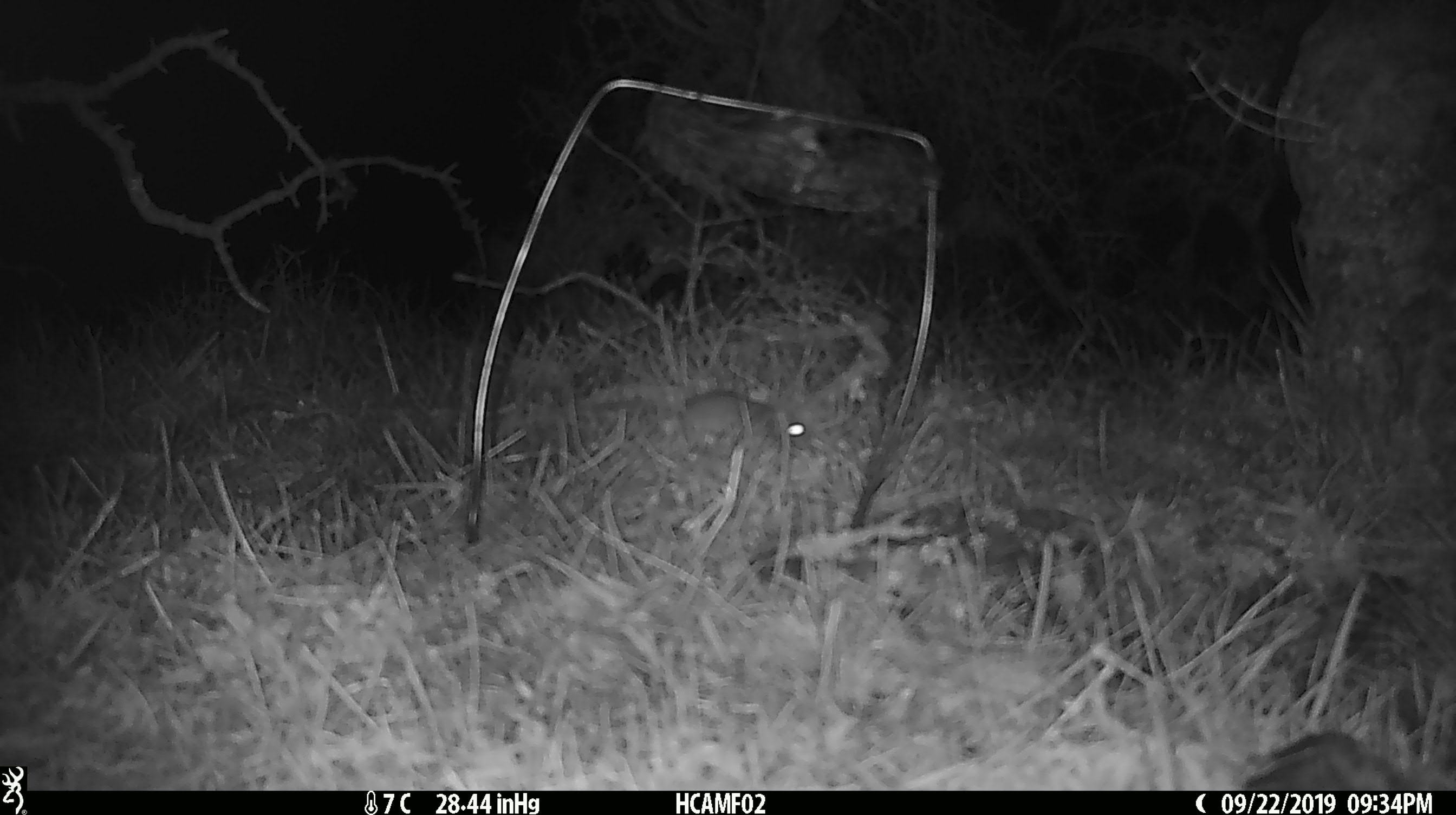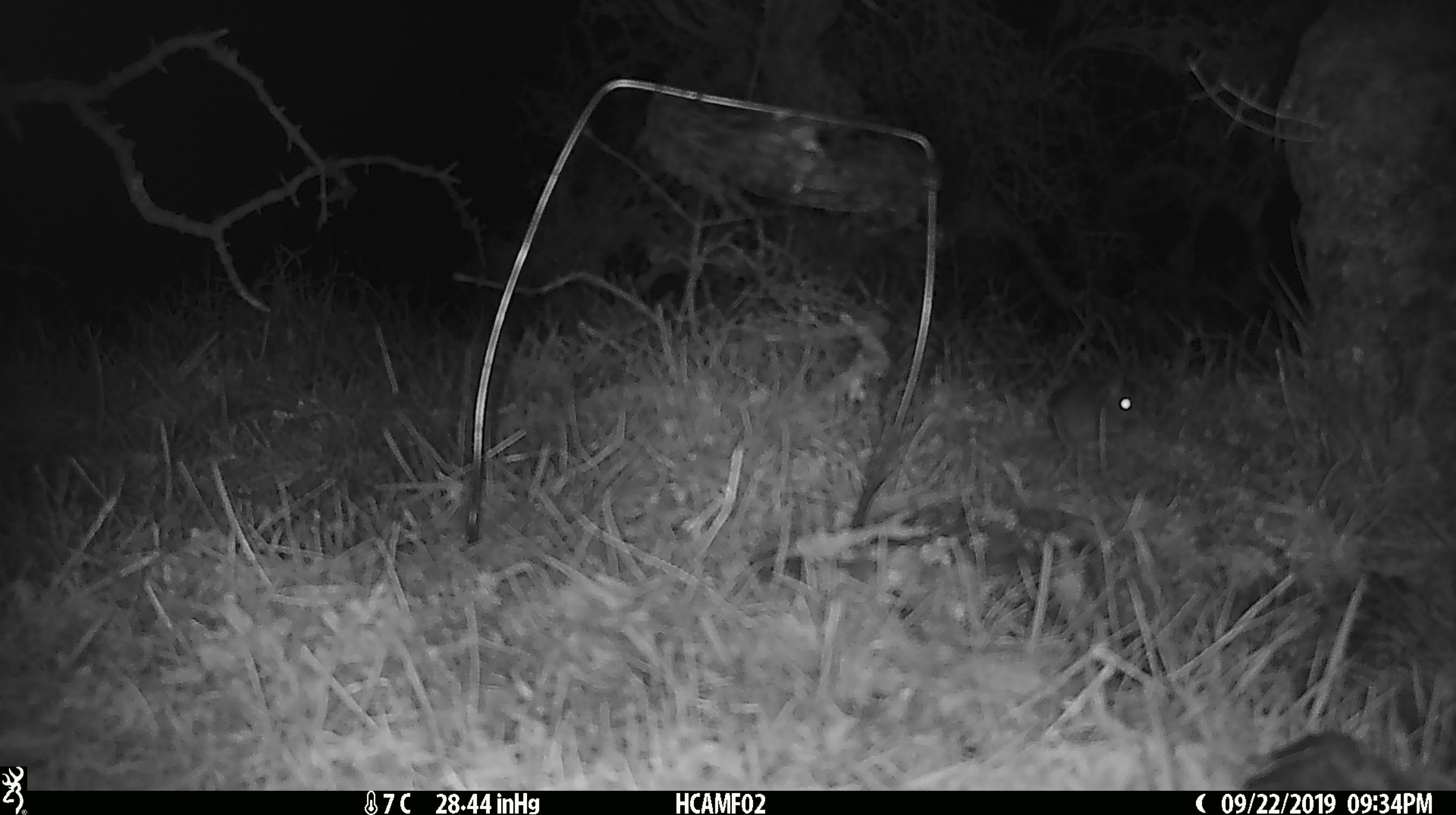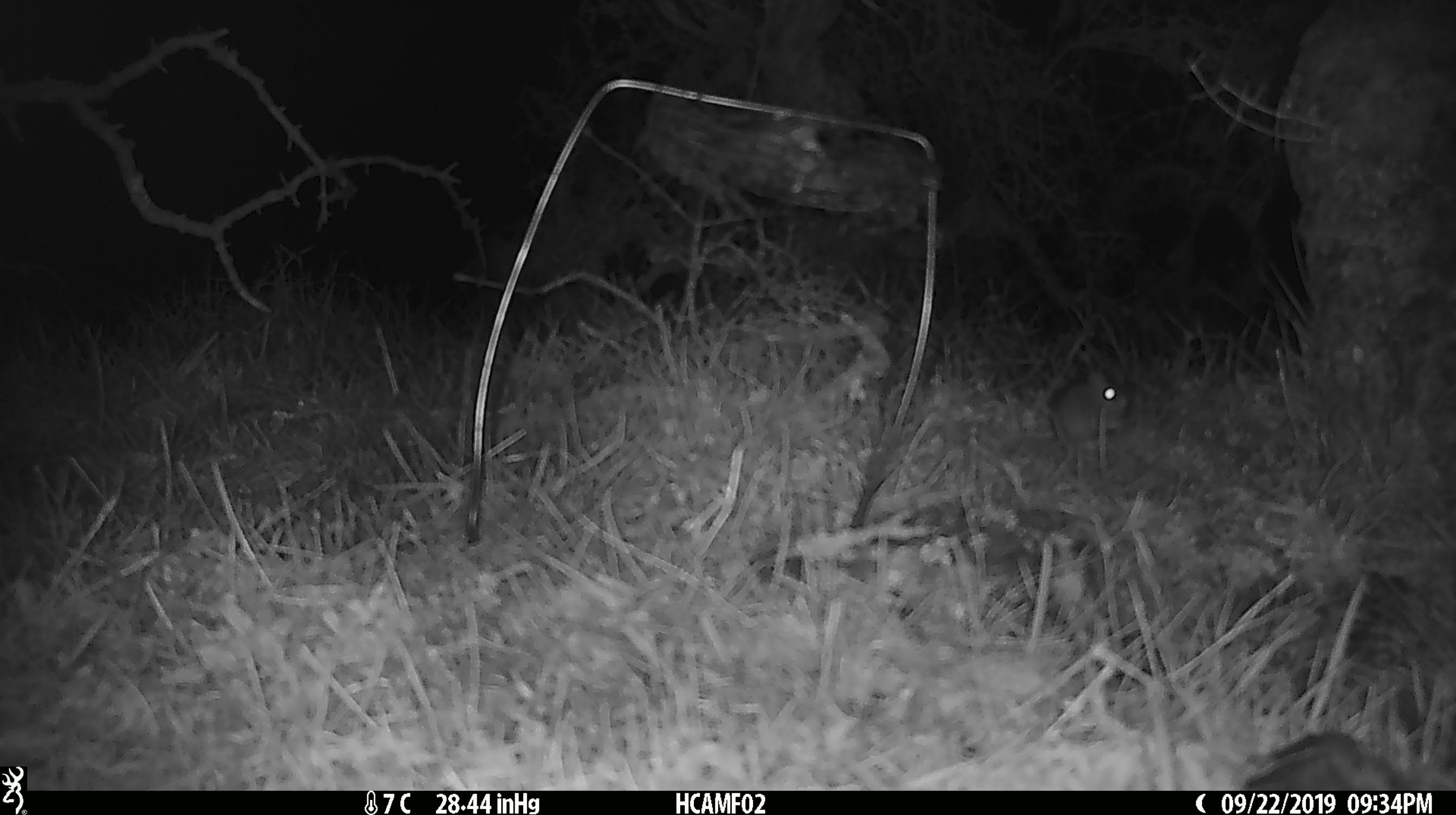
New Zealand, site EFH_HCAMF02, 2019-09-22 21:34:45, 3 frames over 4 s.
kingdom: Animalia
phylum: Chordata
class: Mammalia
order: Rodentia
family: Muridae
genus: Mus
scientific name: Mus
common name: mouse